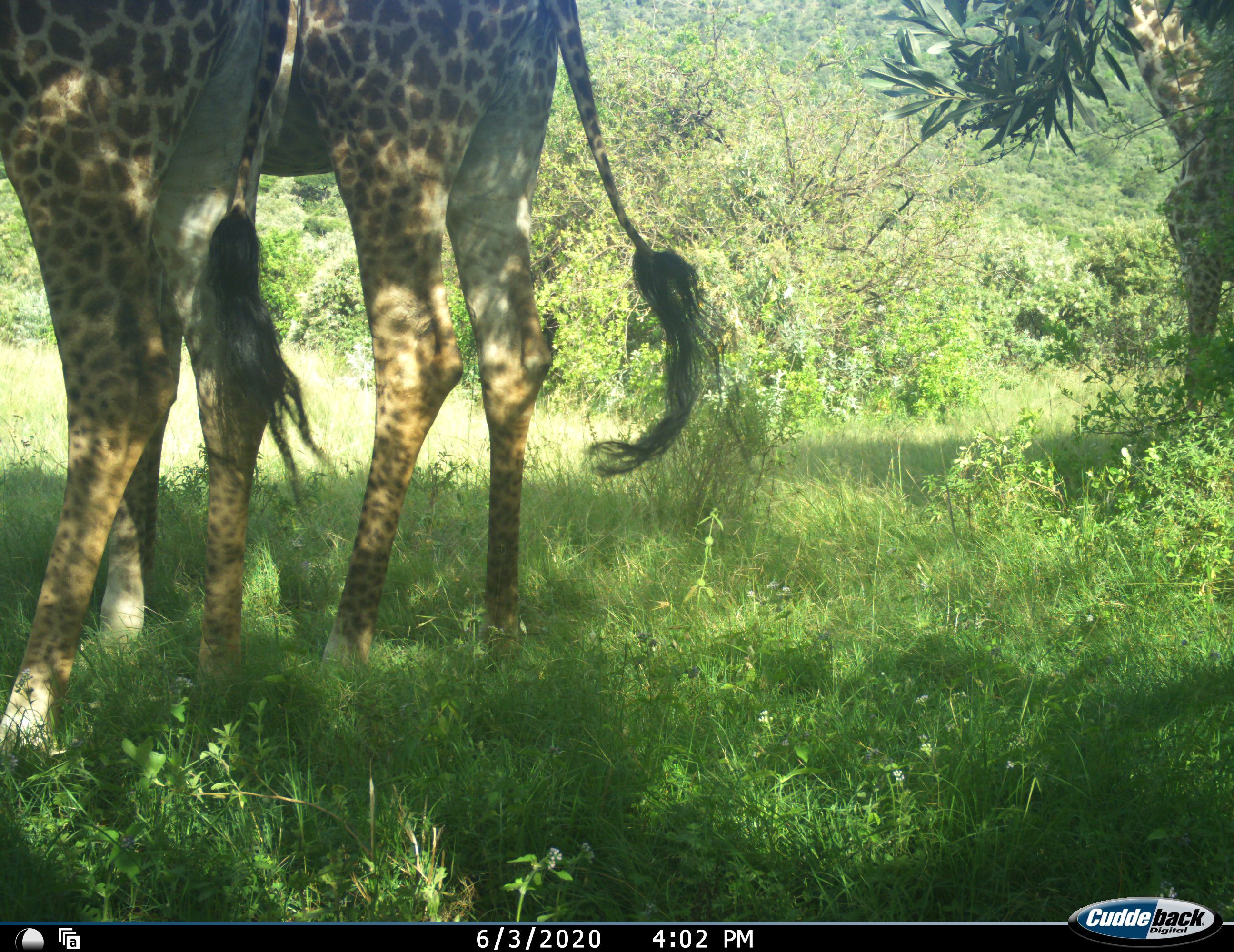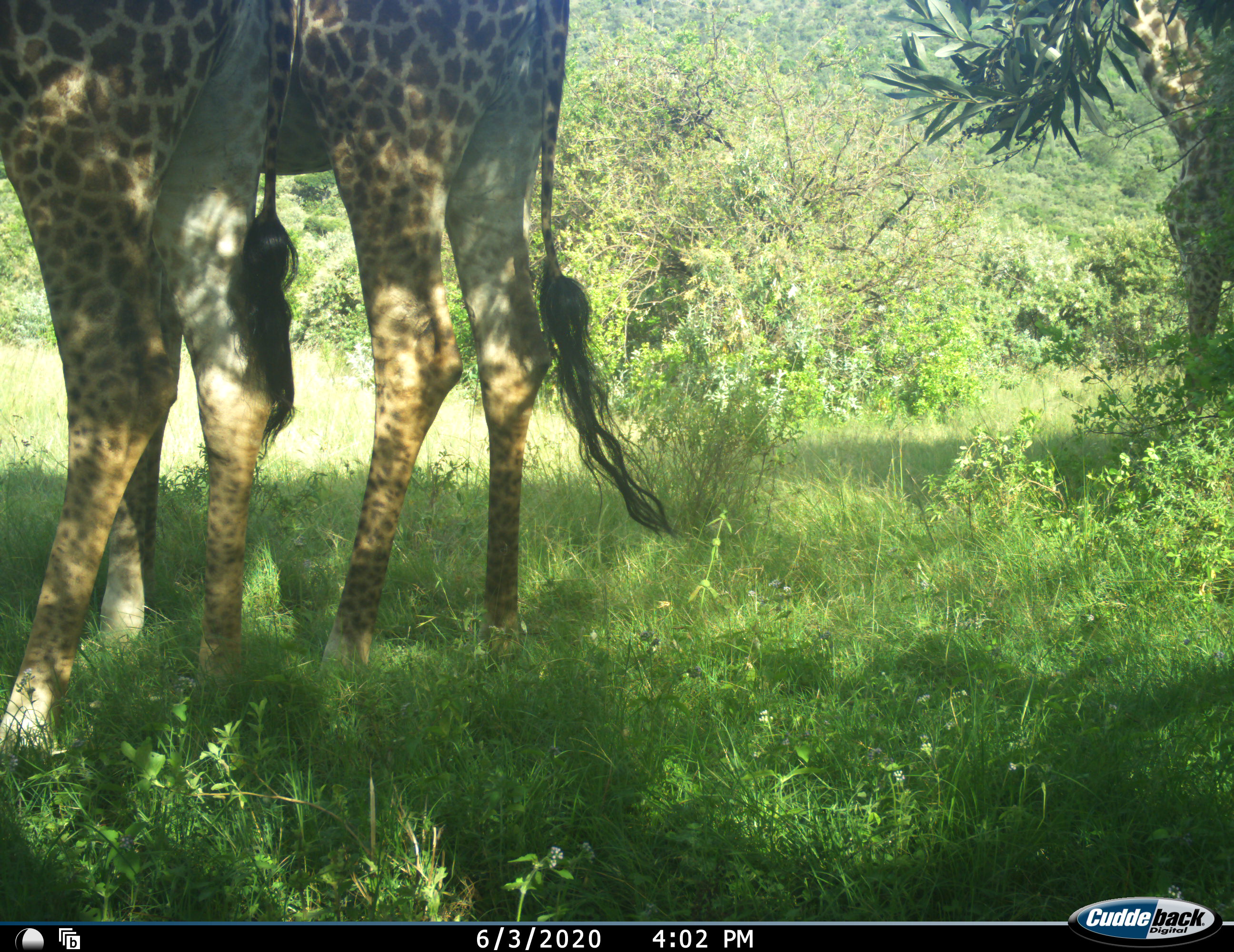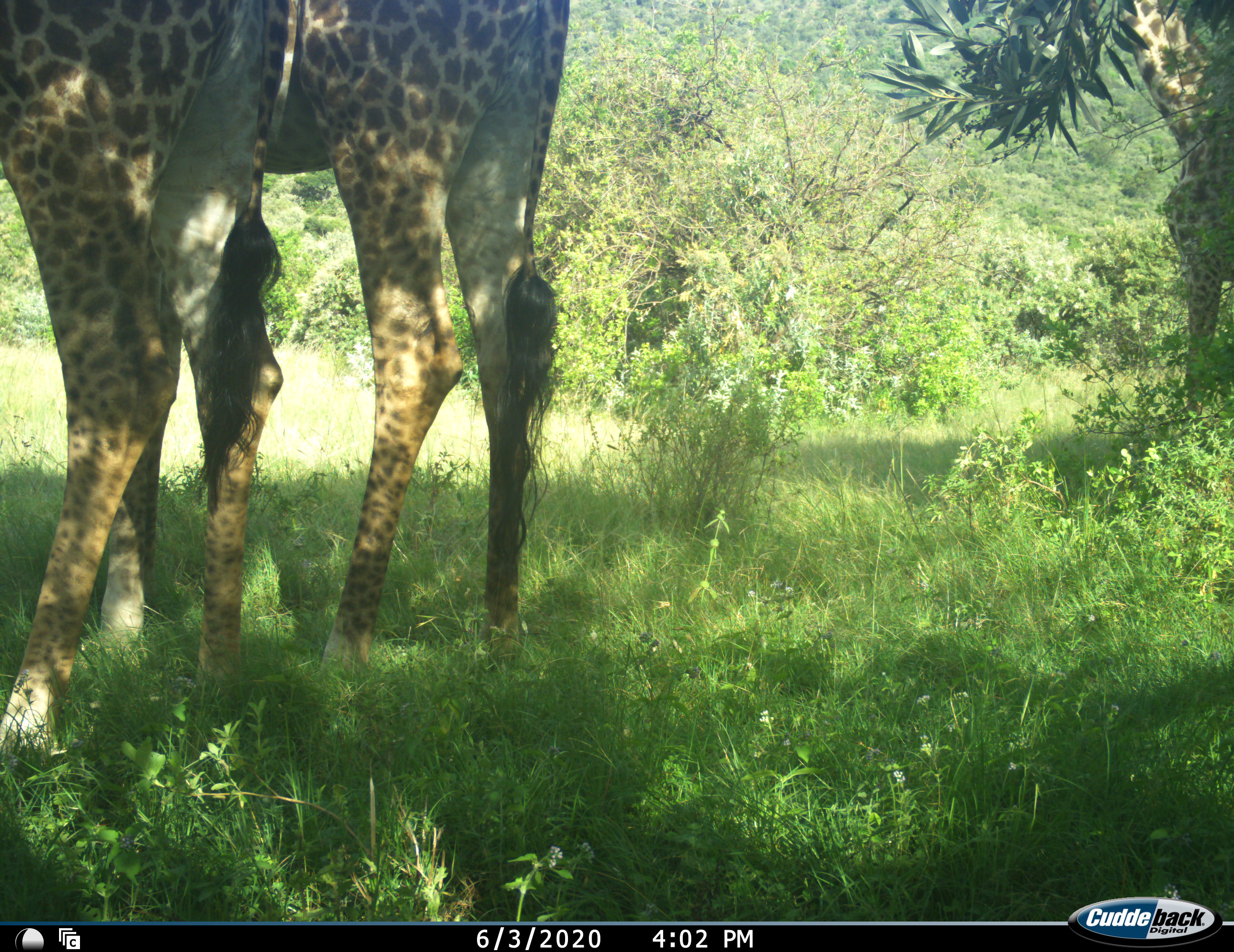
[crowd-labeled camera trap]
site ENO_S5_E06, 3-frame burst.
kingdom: Animalia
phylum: Chordata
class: Mammalia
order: Artiodactyla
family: Giraffidae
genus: Giraffa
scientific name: Giraffa camelopardalis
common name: giraffe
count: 2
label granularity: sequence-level